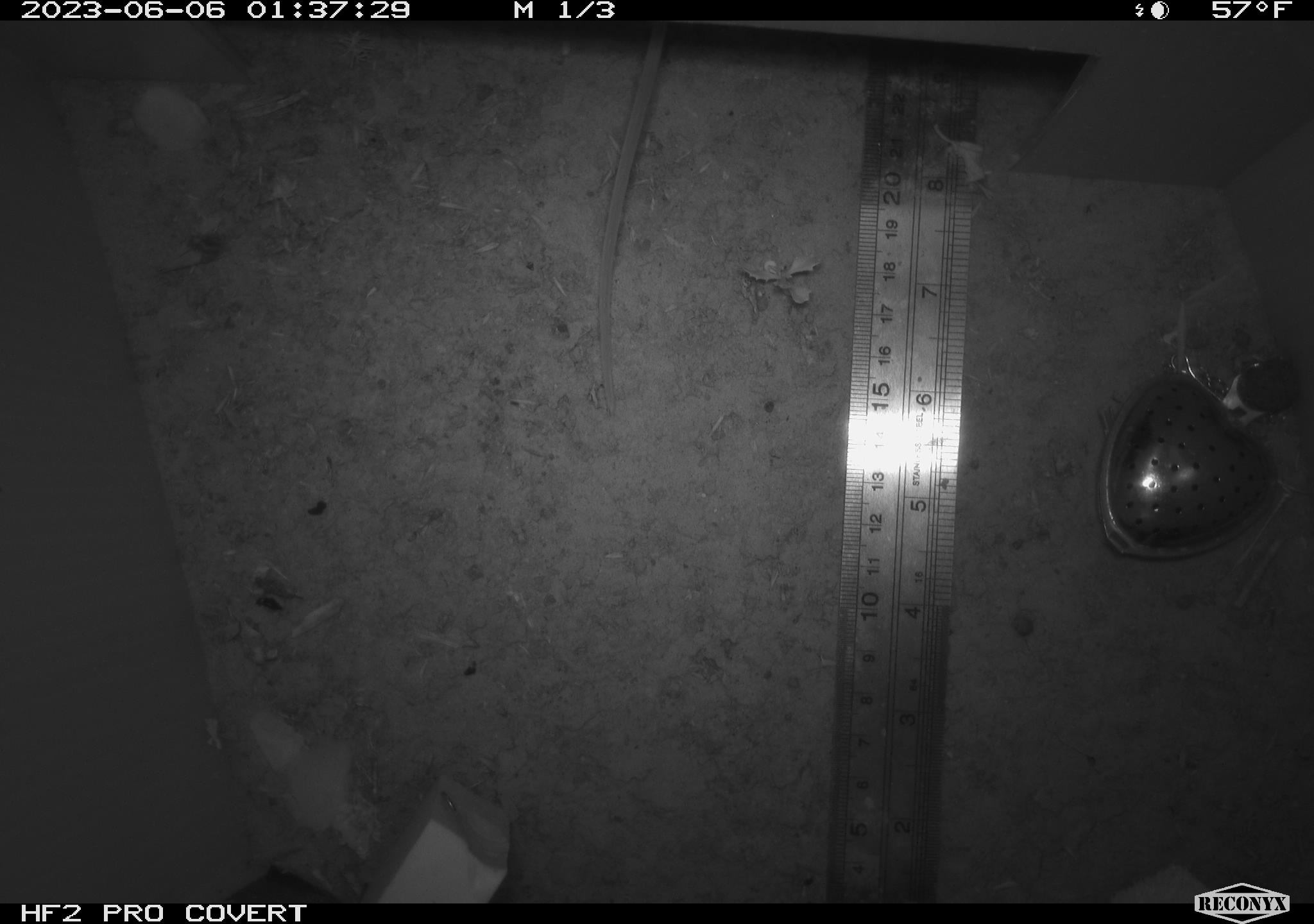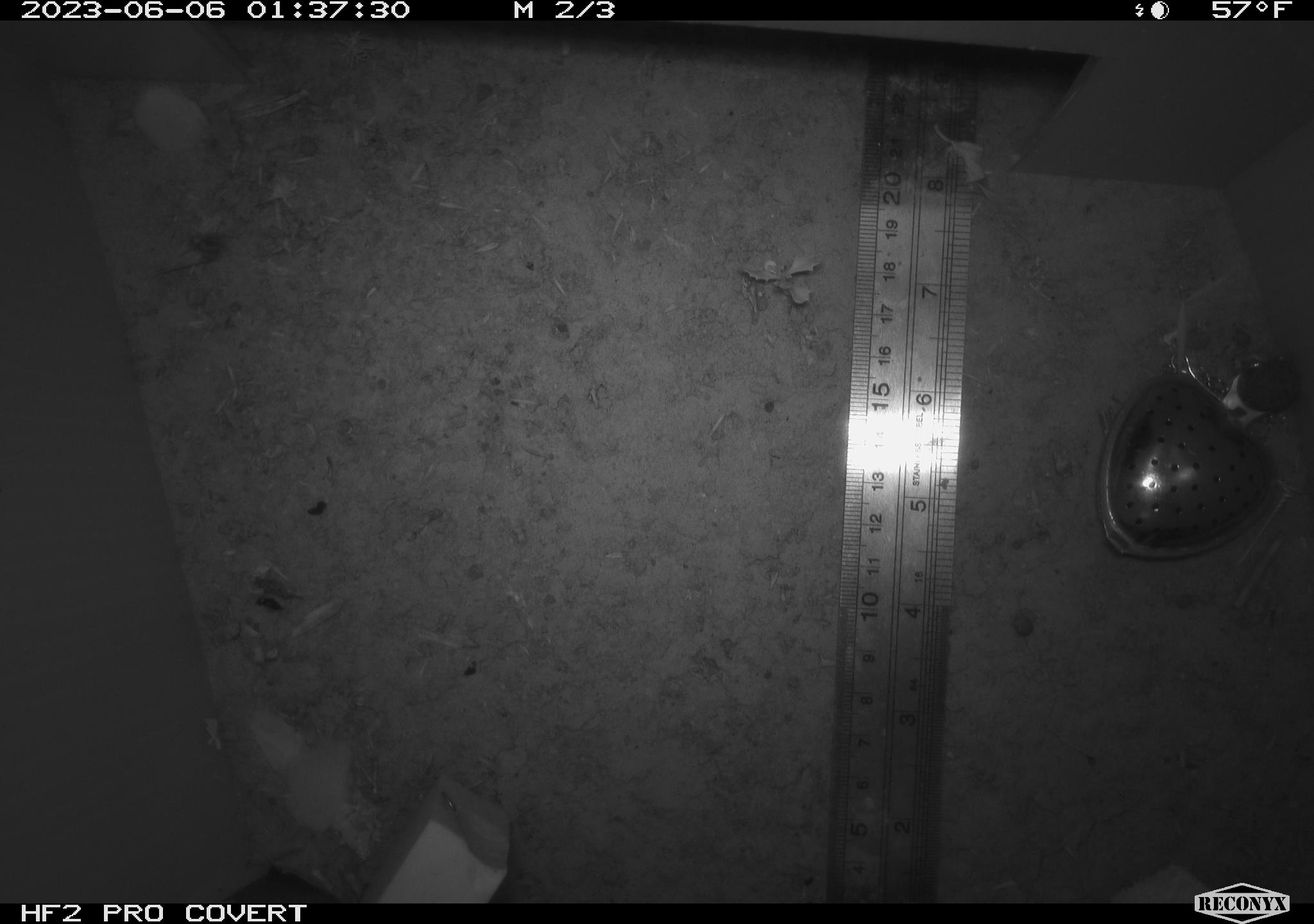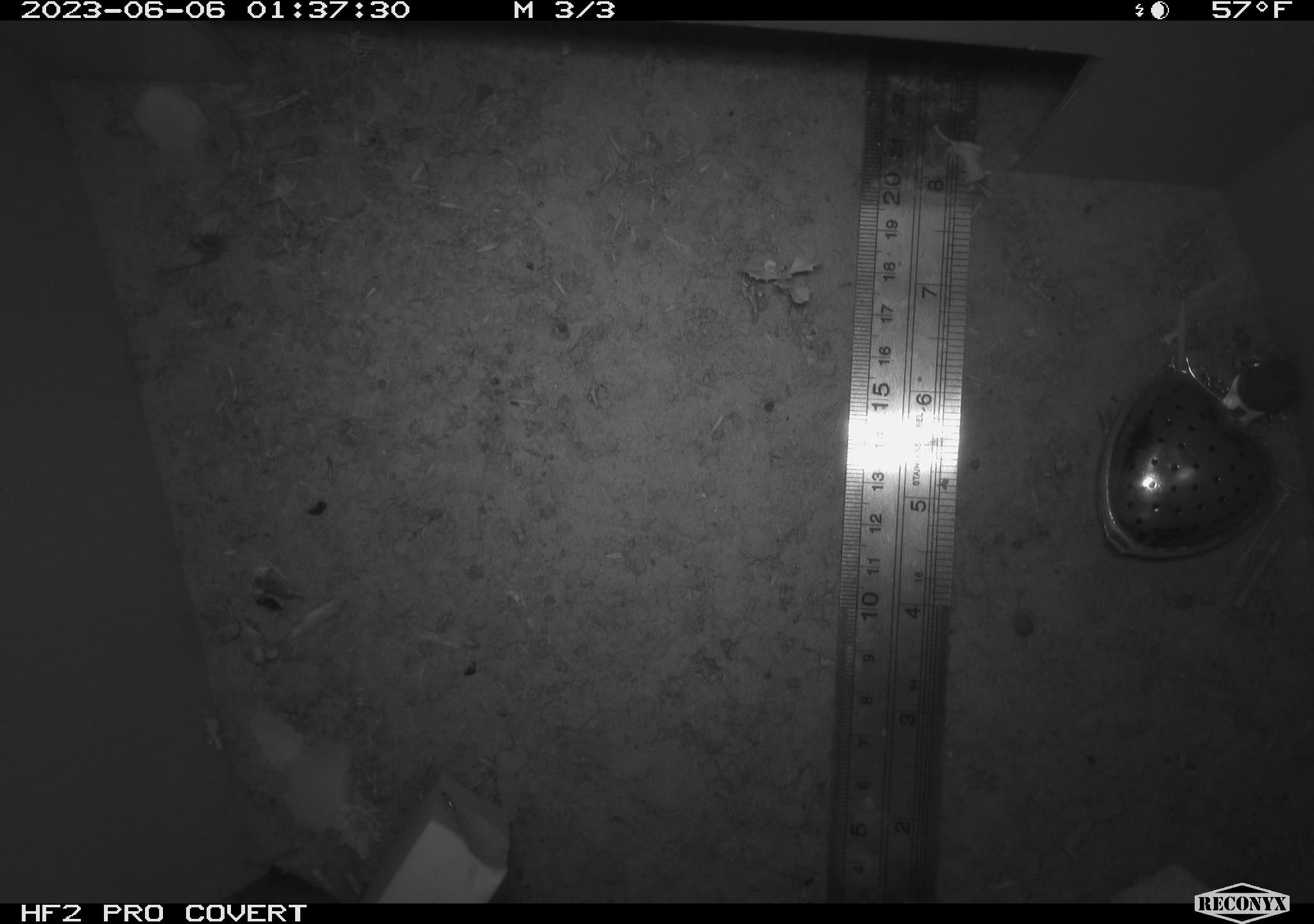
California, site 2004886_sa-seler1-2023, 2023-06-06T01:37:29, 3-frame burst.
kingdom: Animalia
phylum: Chordata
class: Mammalia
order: Rodentia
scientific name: Rodentia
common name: mouse species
Mouse species (Rodentia).